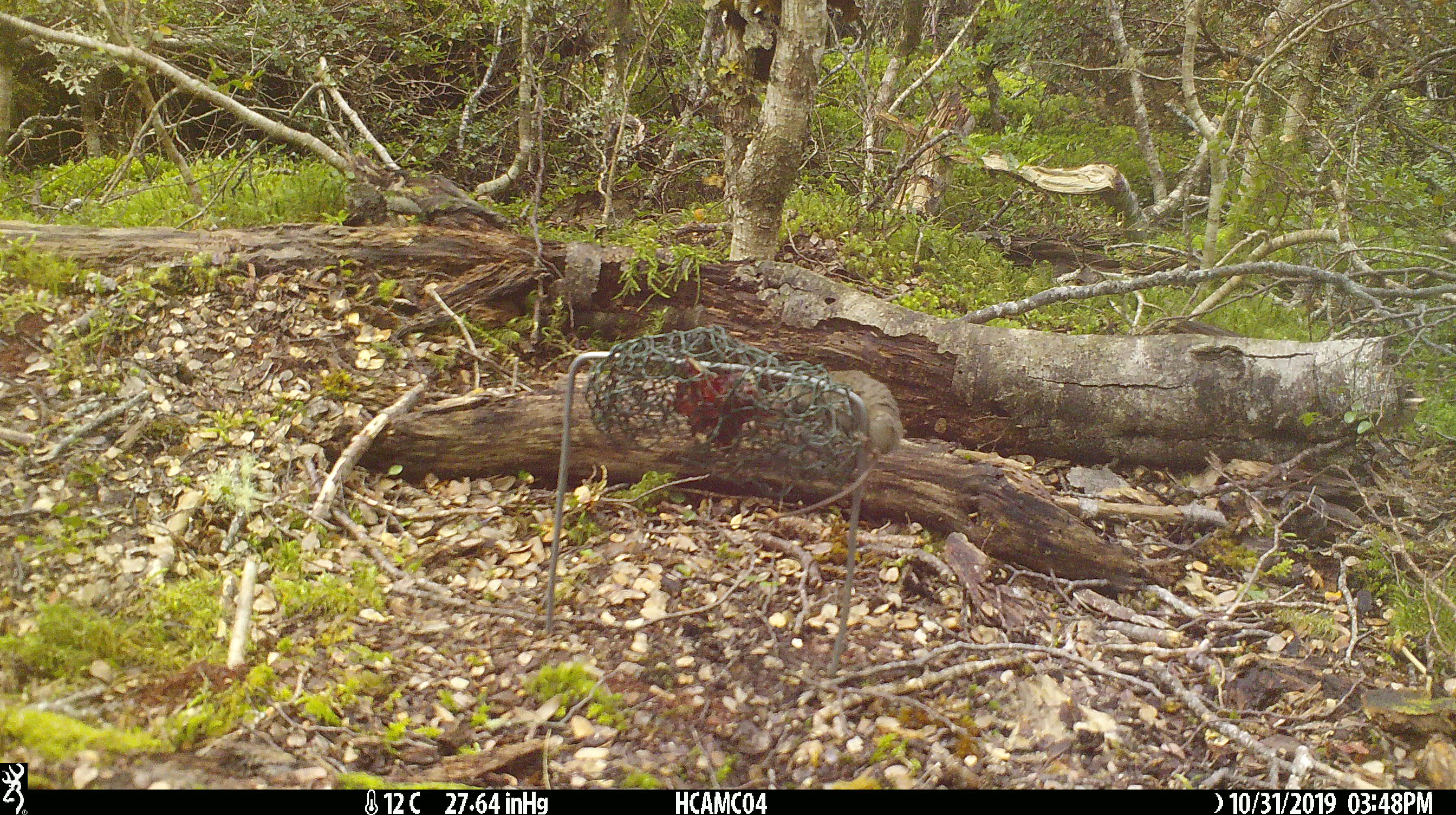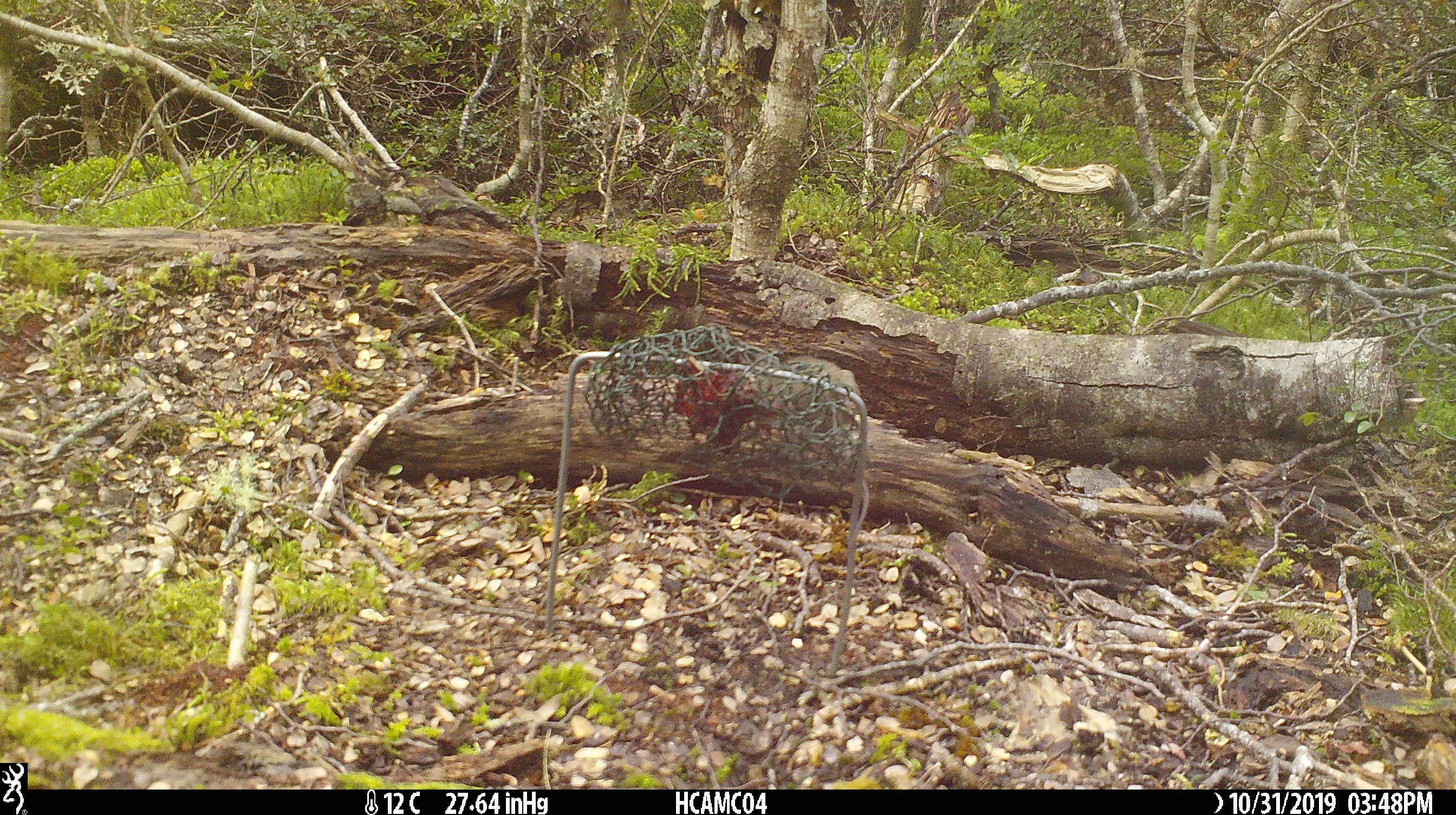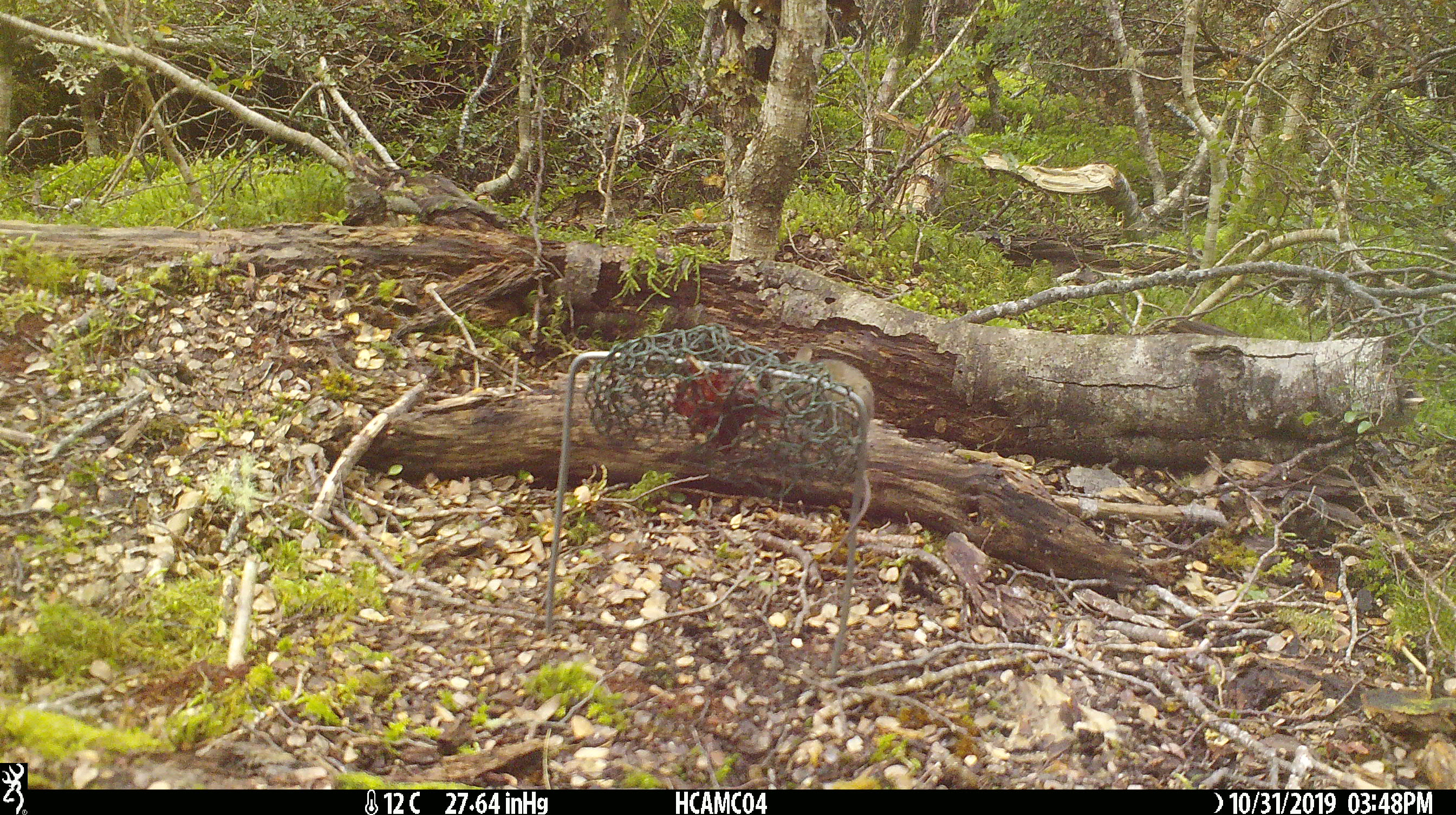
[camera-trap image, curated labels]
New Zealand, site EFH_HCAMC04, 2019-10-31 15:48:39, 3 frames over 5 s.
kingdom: Animalia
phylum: Chordata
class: Mammalia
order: Rodentia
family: Muridae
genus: Mus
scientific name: Mus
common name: mouse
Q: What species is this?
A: Mouse (Mus).